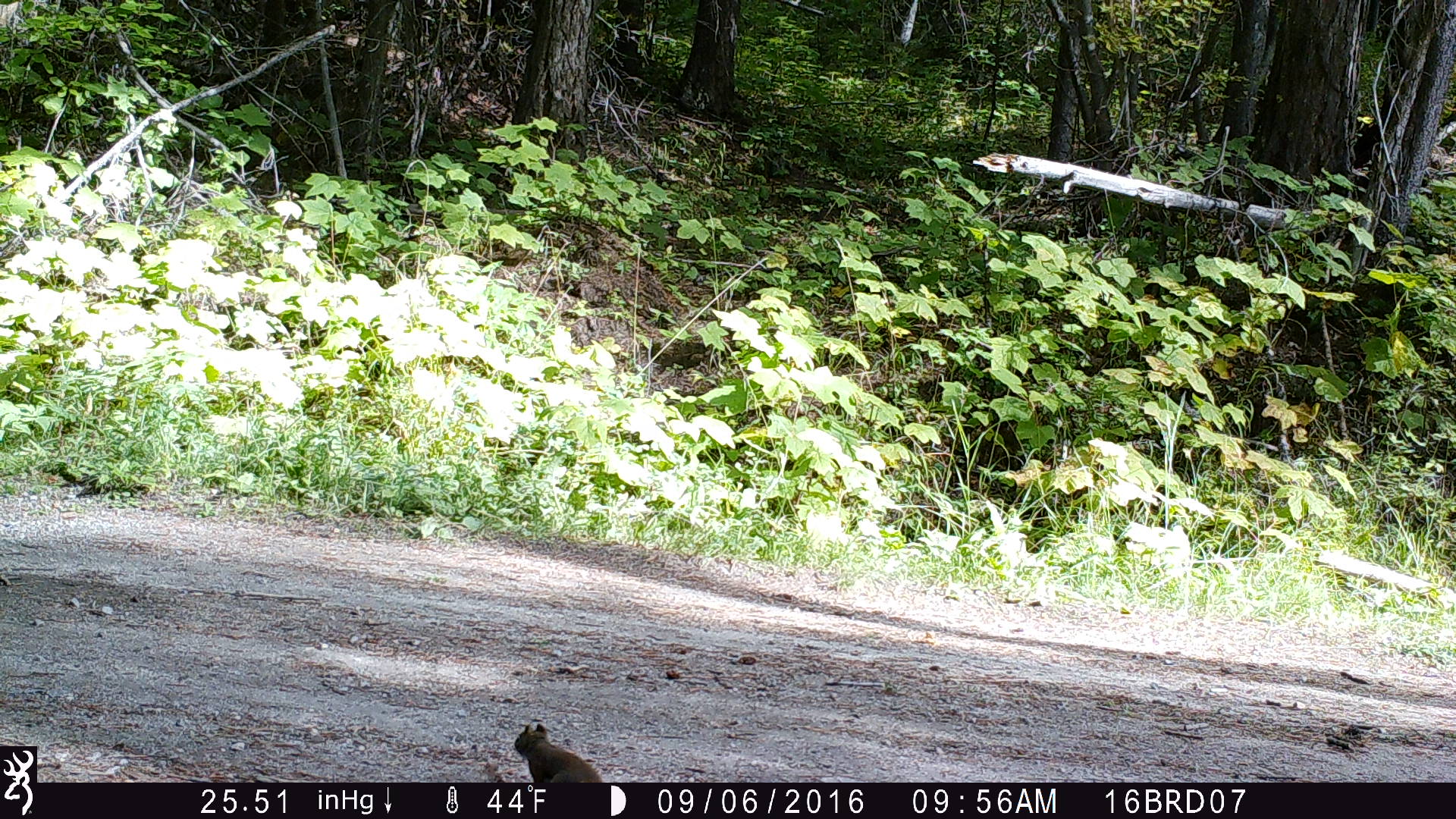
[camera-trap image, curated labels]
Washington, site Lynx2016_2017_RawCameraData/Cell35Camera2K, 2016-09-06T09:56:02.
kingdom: Animalia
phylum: Chordata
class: Mammalia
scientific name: Mammalia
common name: small mammal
Small mammal (Mammalia). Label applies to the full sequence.